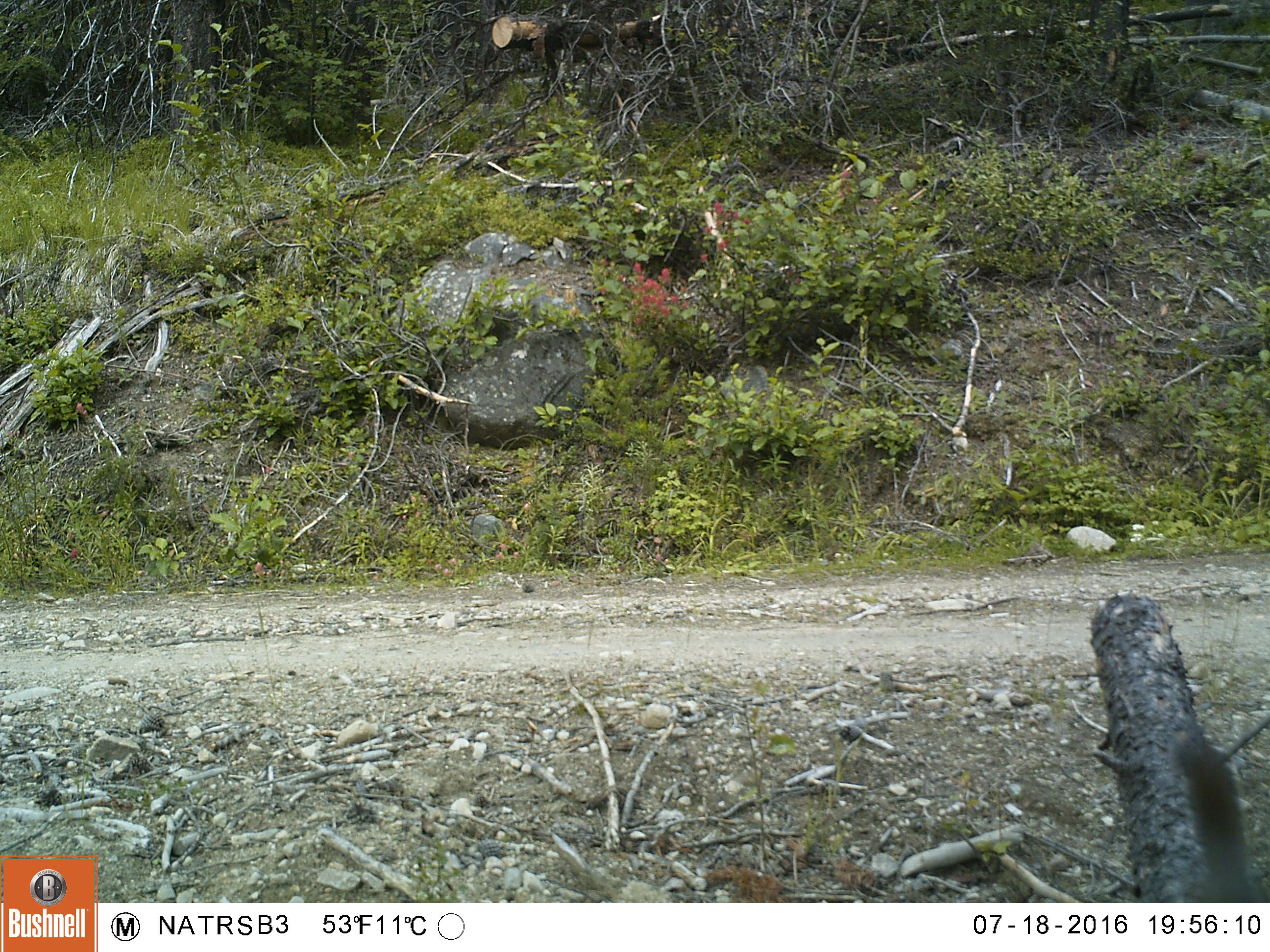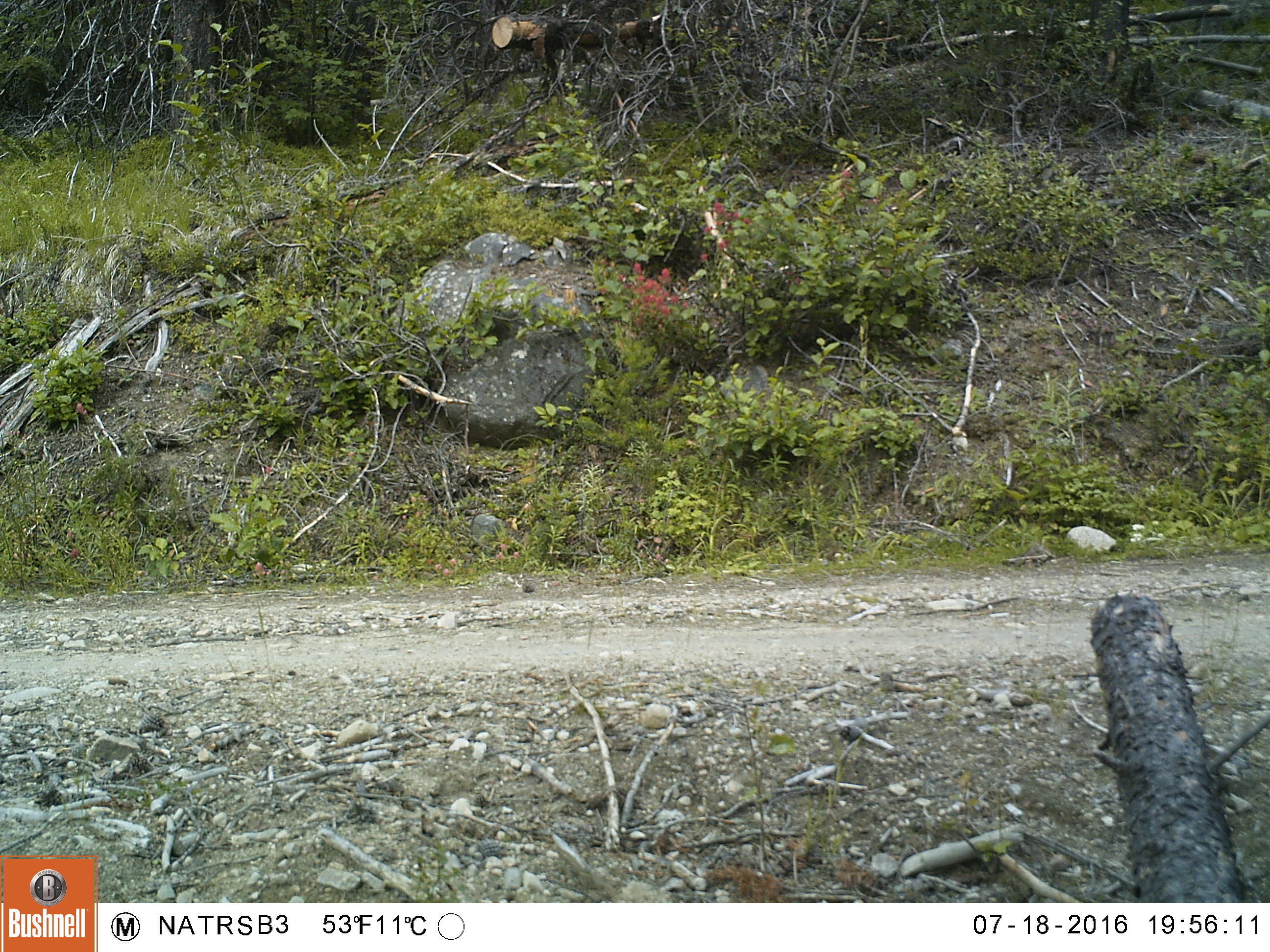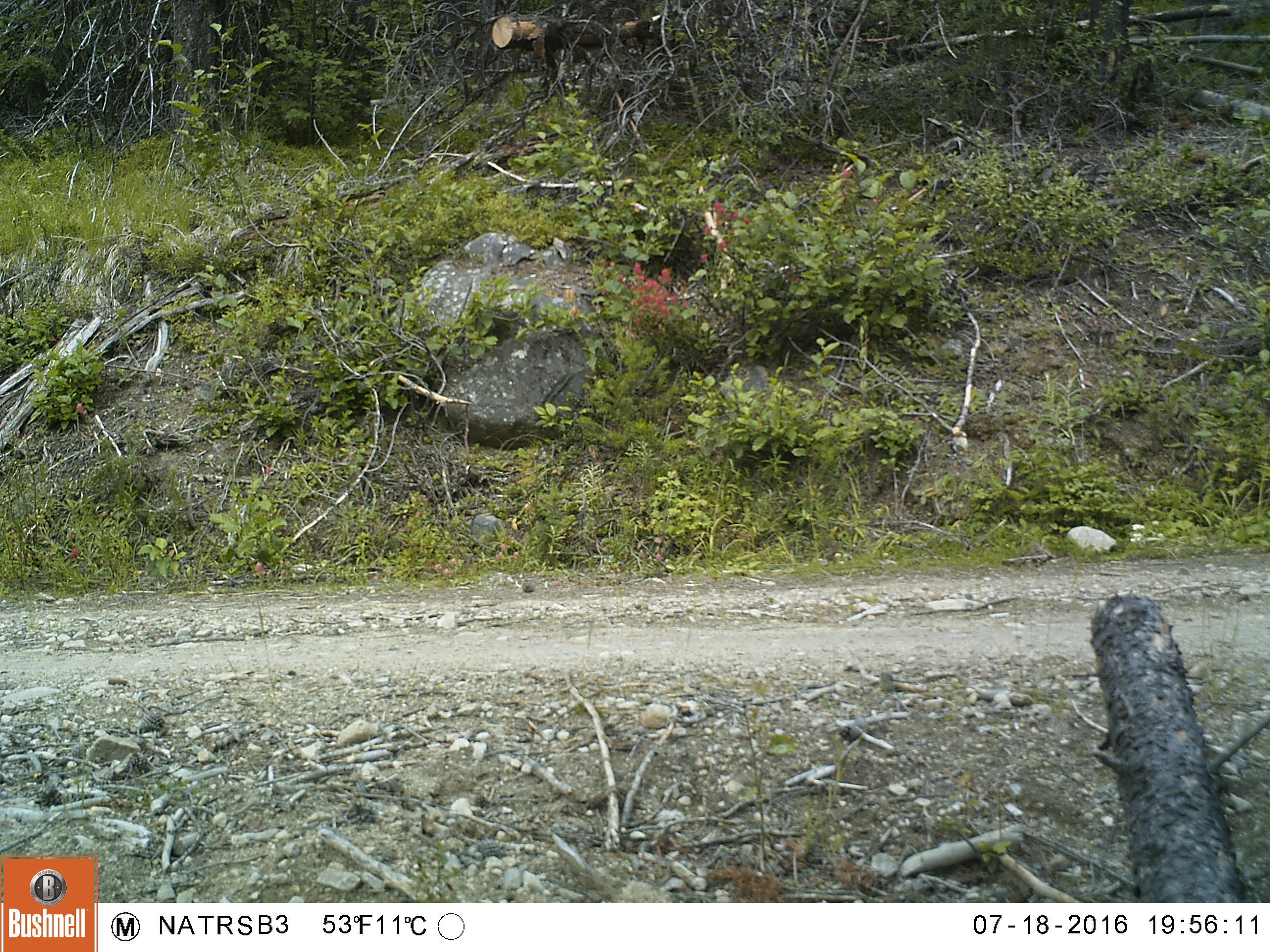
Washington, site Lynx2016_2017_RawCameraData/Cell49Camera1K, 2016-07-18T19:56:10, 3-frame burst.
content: unidentified animal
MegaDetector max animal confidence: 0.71